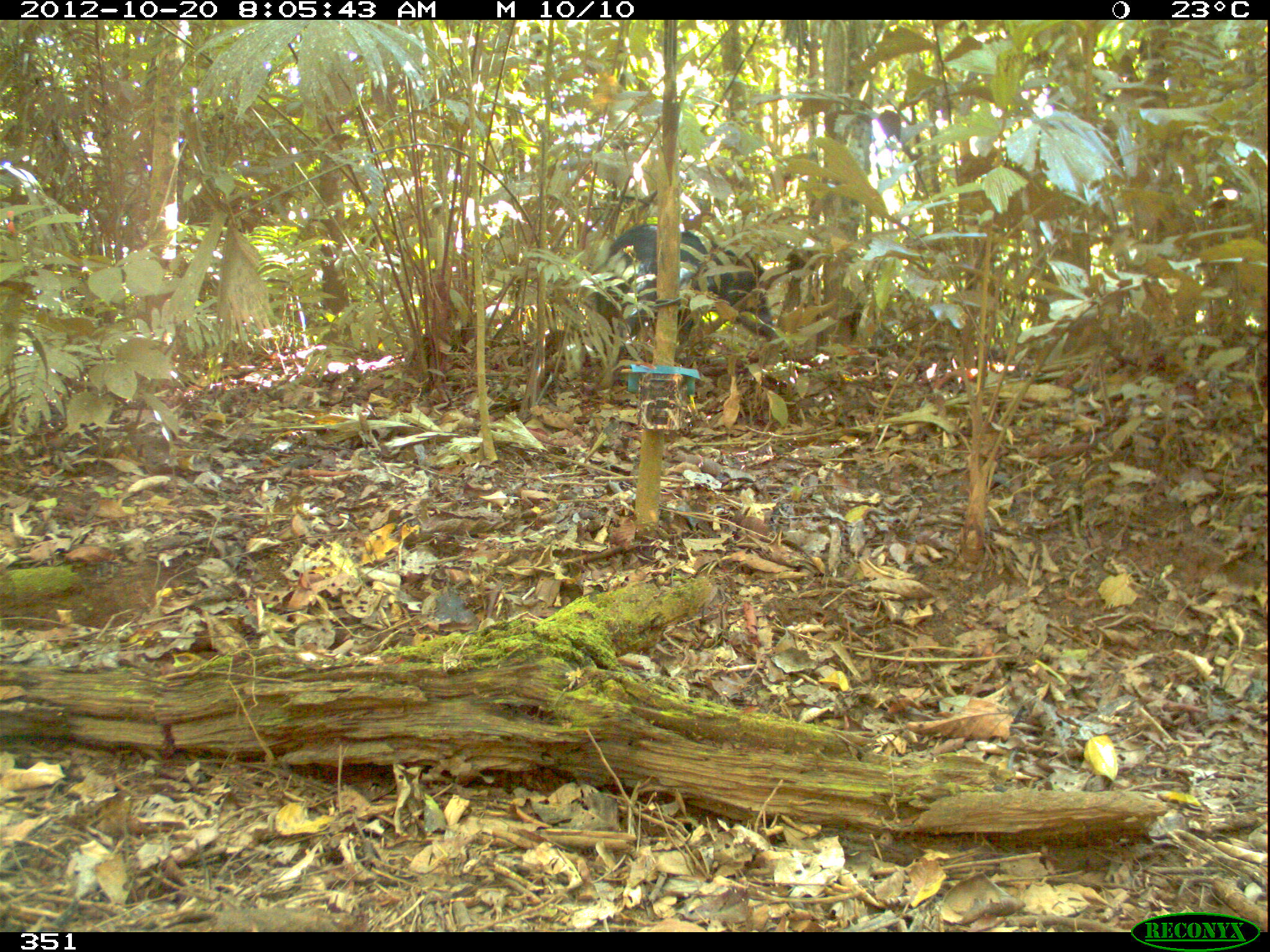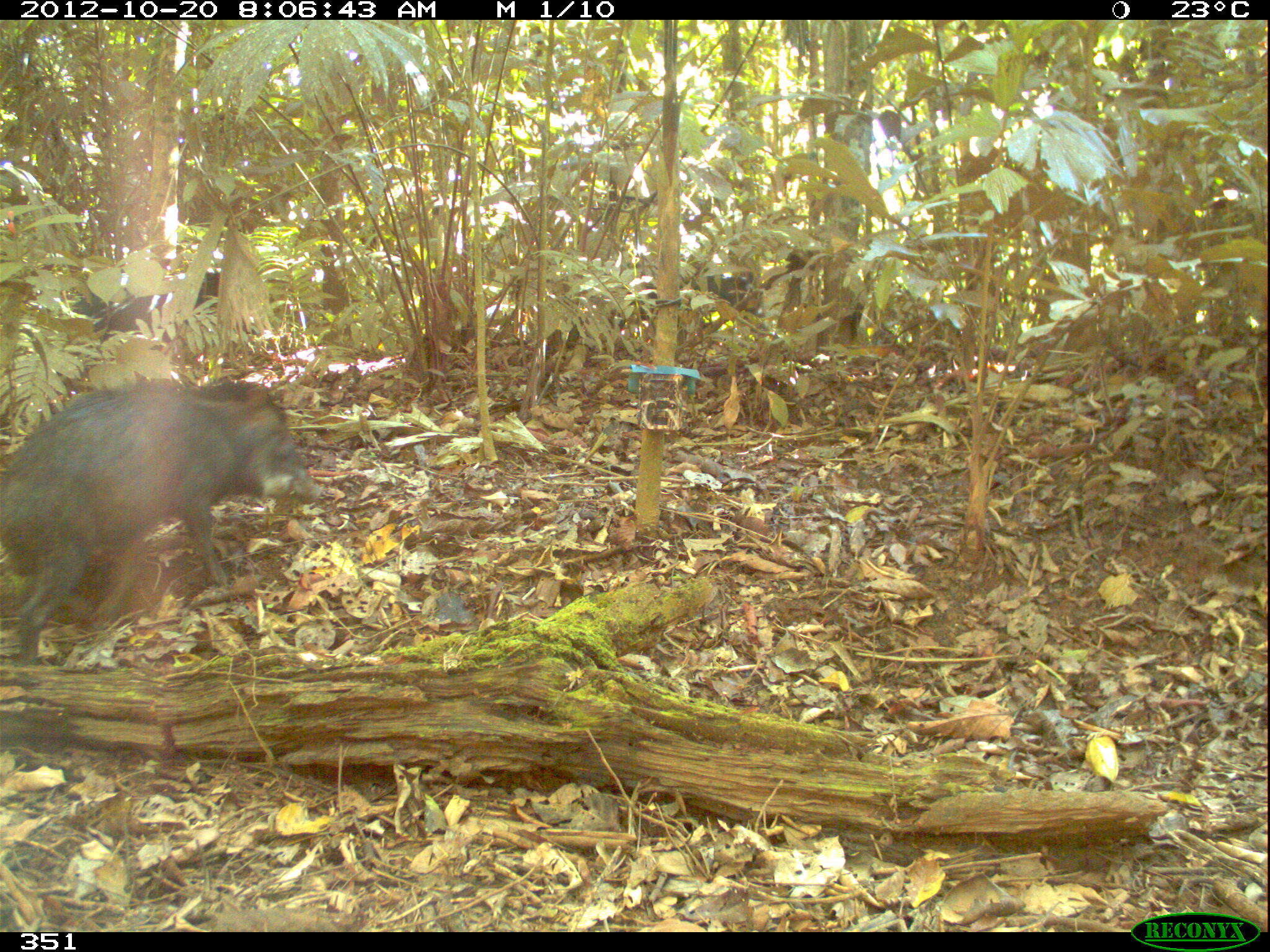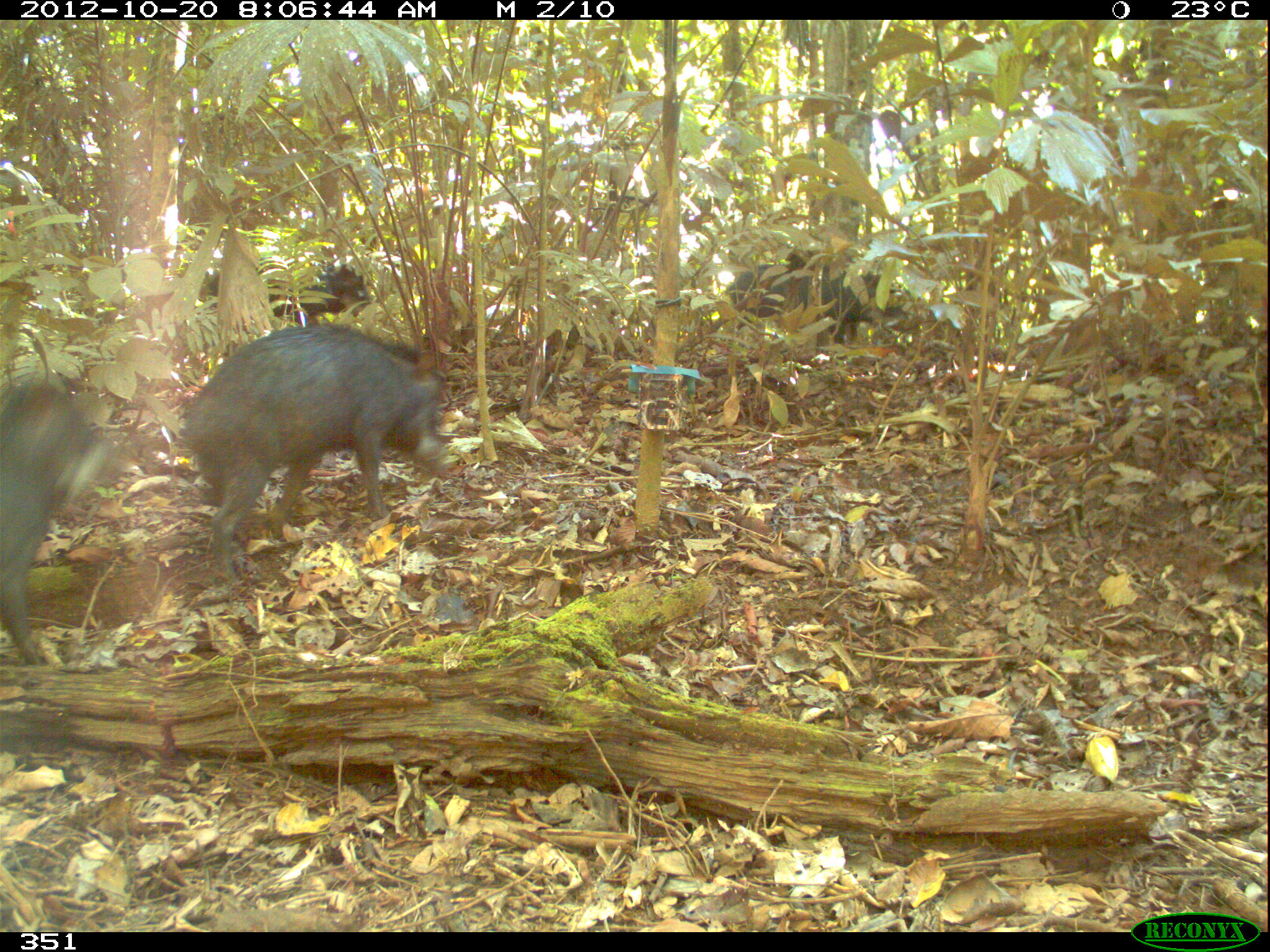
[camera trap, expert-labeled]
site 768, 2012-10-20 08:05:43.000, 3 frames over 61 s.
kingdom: Animalia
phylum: Chordata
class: Mammalia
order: Artiodactyla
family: Tayassuidae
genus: Tayassu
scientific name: Tayassu pecari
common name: white-lipped peccary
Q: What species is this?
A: Tayassu pecari (white-lipped peccary).